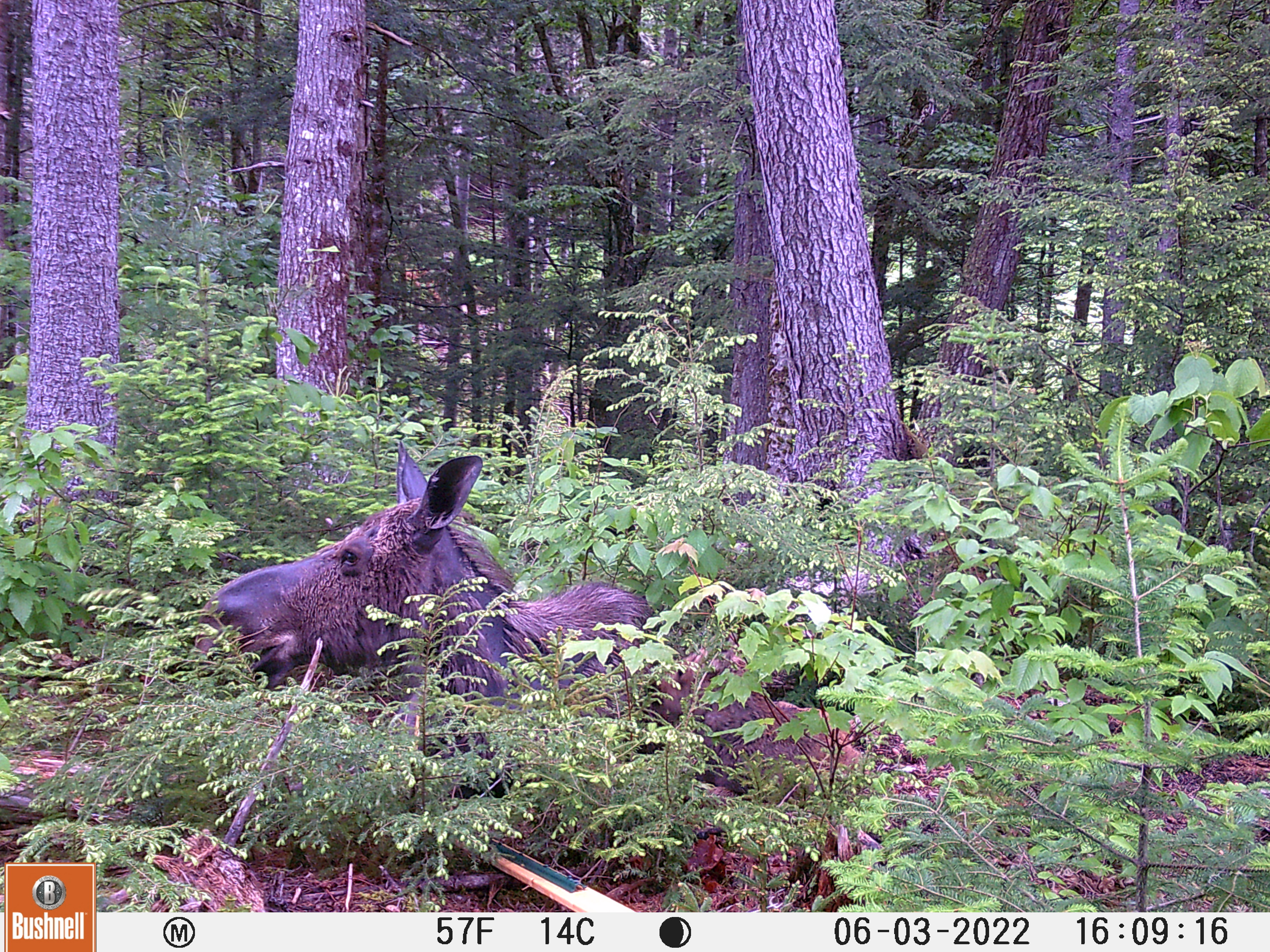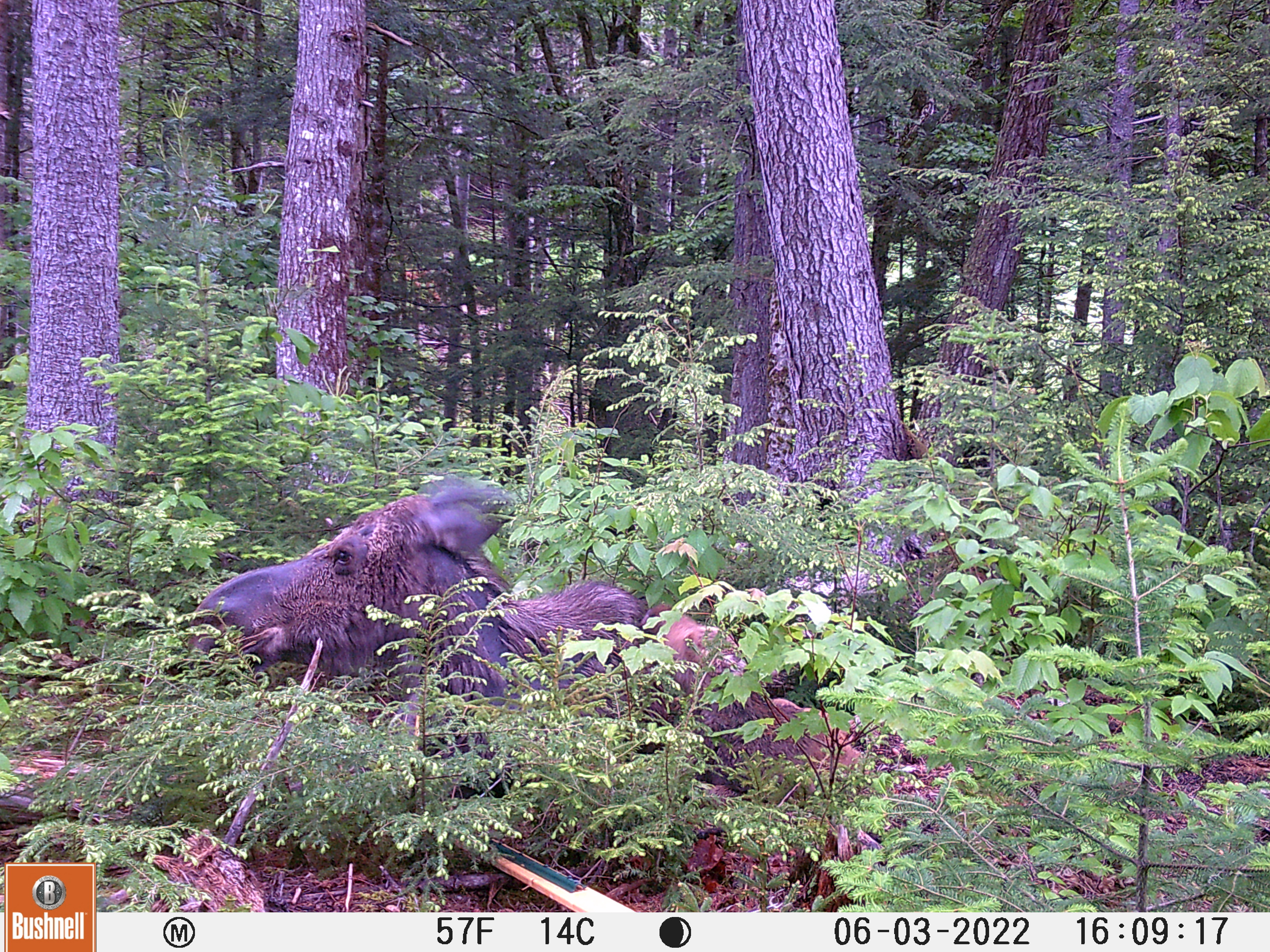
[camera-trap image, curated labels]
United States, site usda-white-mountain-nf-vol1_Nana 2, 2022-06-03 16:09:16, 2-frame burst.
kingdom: Animalia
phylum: Chordata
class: Mammalia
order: Artiodactyla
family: Cervidae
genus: Alces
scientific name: Alces alces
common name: moose